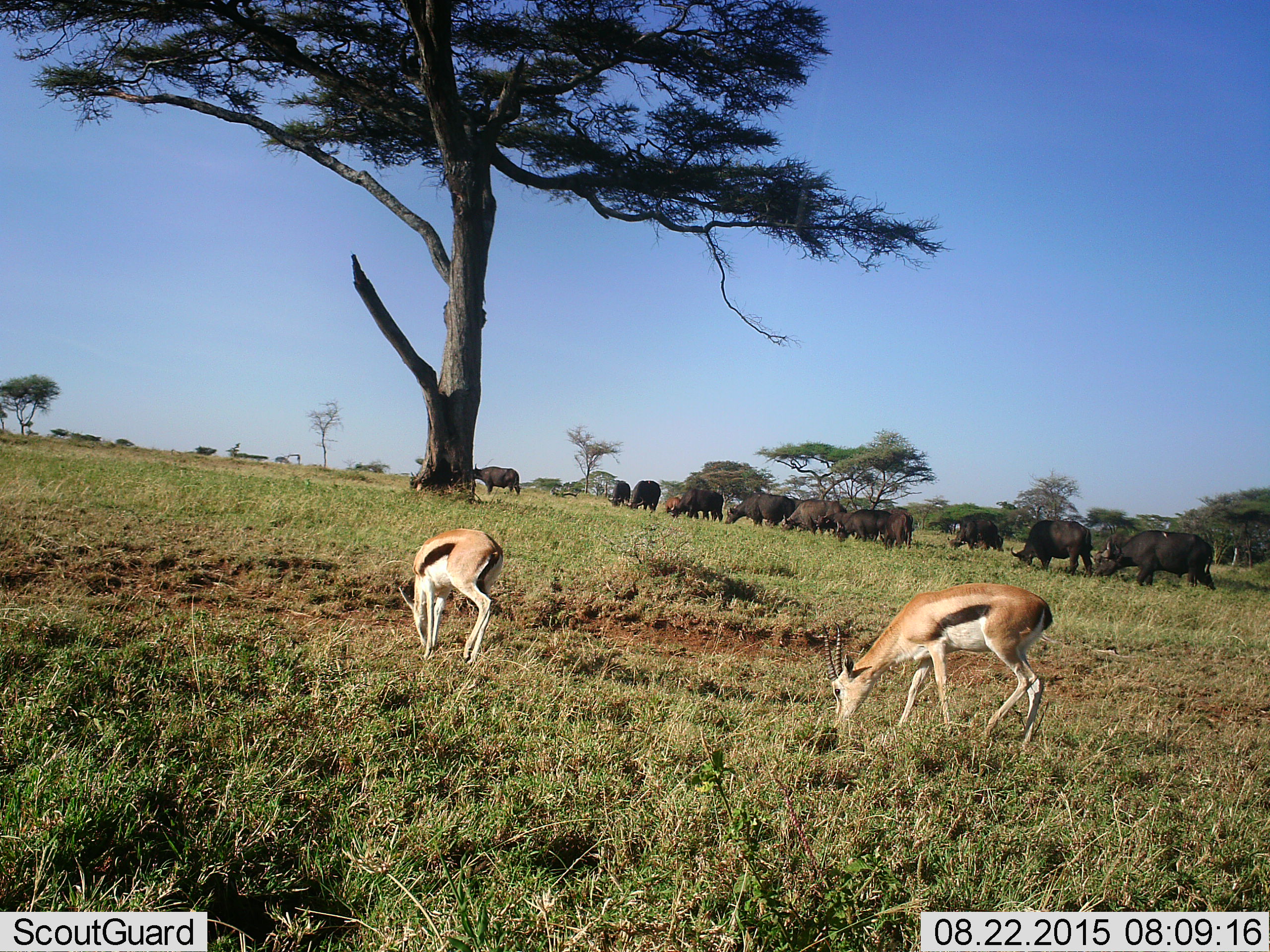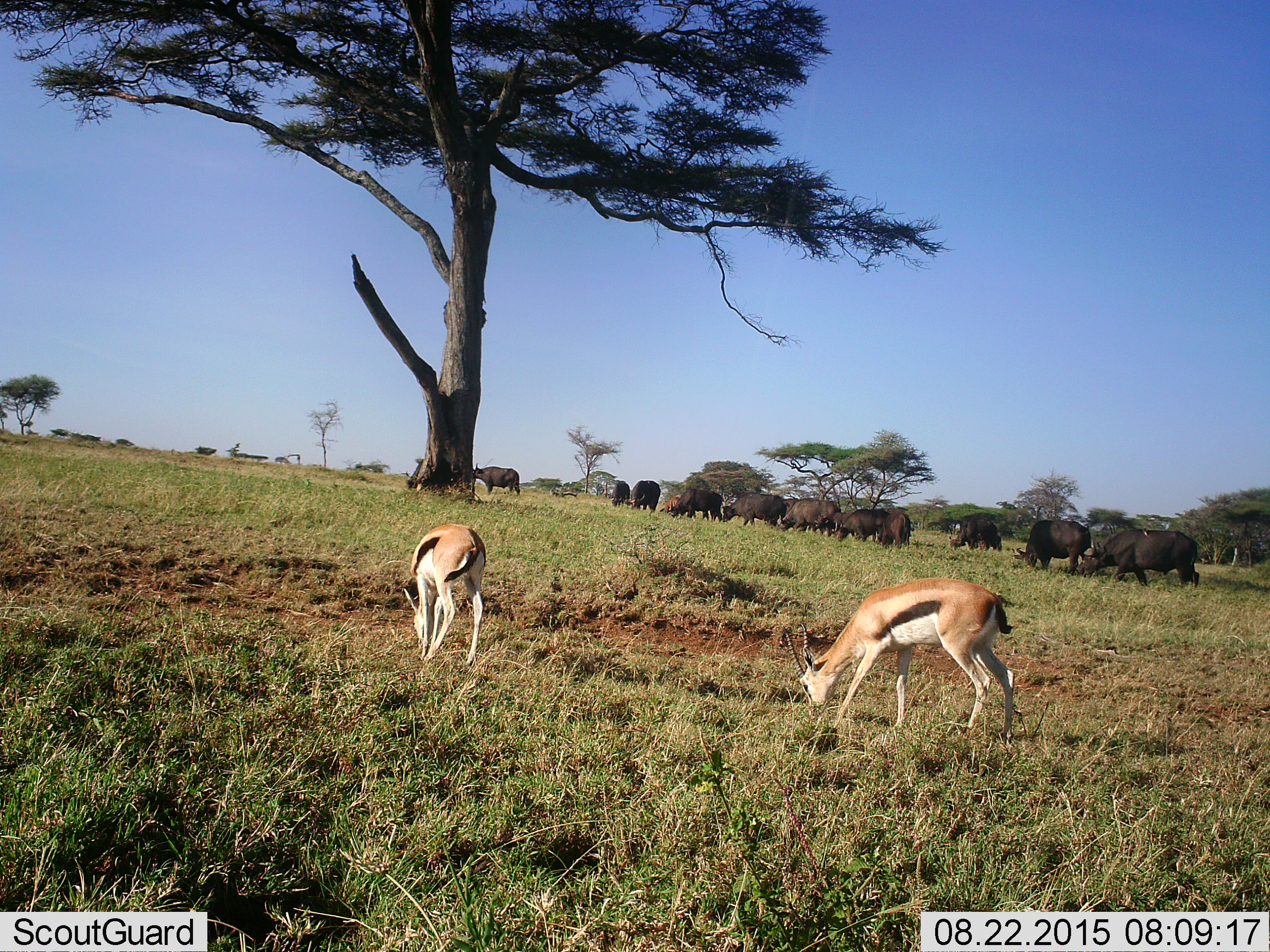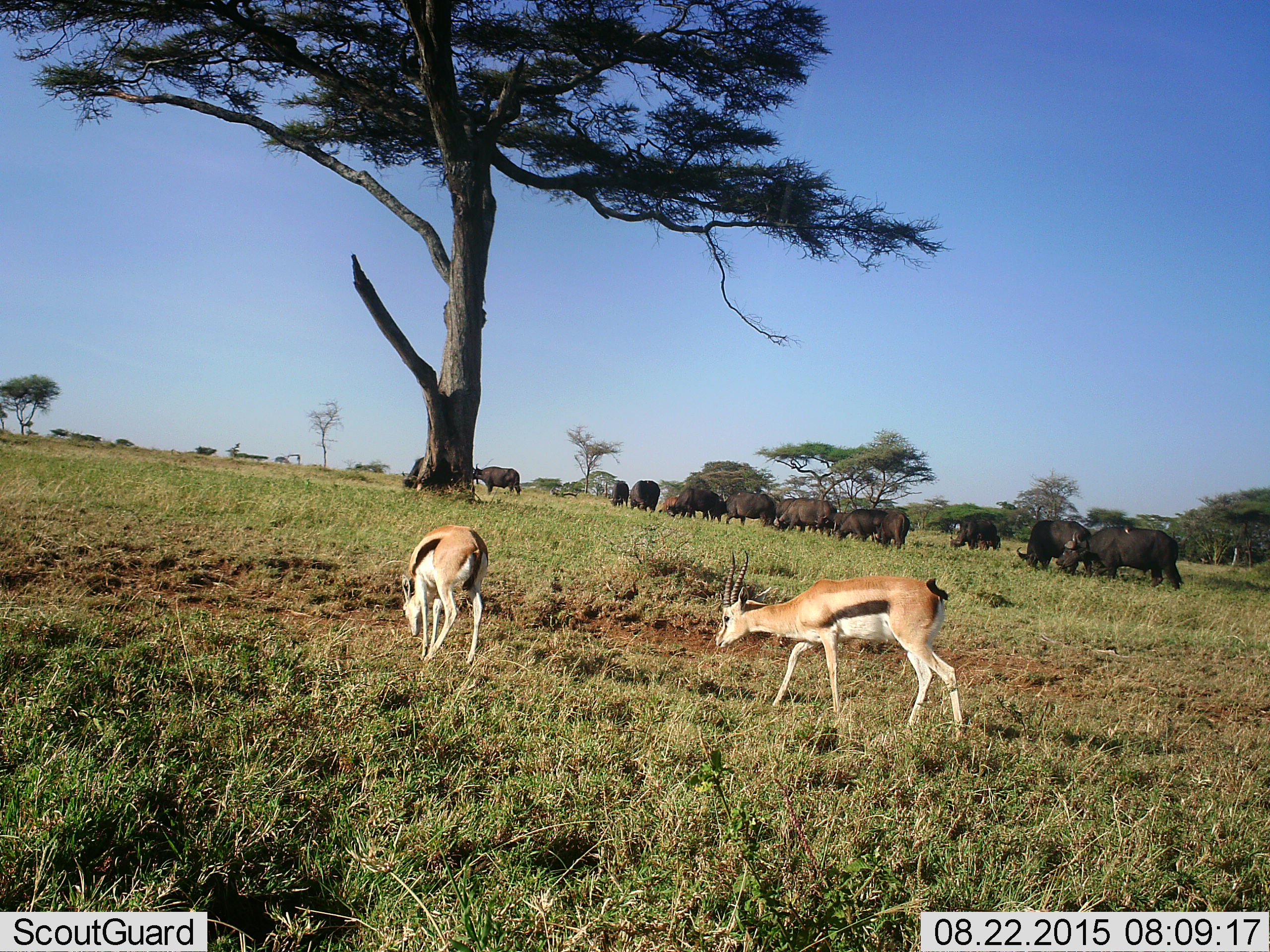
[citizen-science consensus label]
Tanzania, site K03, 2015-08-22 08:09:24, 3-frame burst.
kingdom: Animalia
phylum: Chordata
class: Mammalia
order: Artiodactyla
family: Bovidae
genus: Eudorcas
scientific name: Eudorcas thomsonii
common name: thomson's gazelle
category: gazellethomsons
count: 2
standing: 0%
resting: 0%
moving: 0%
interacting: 0%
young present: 14%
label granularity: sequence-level